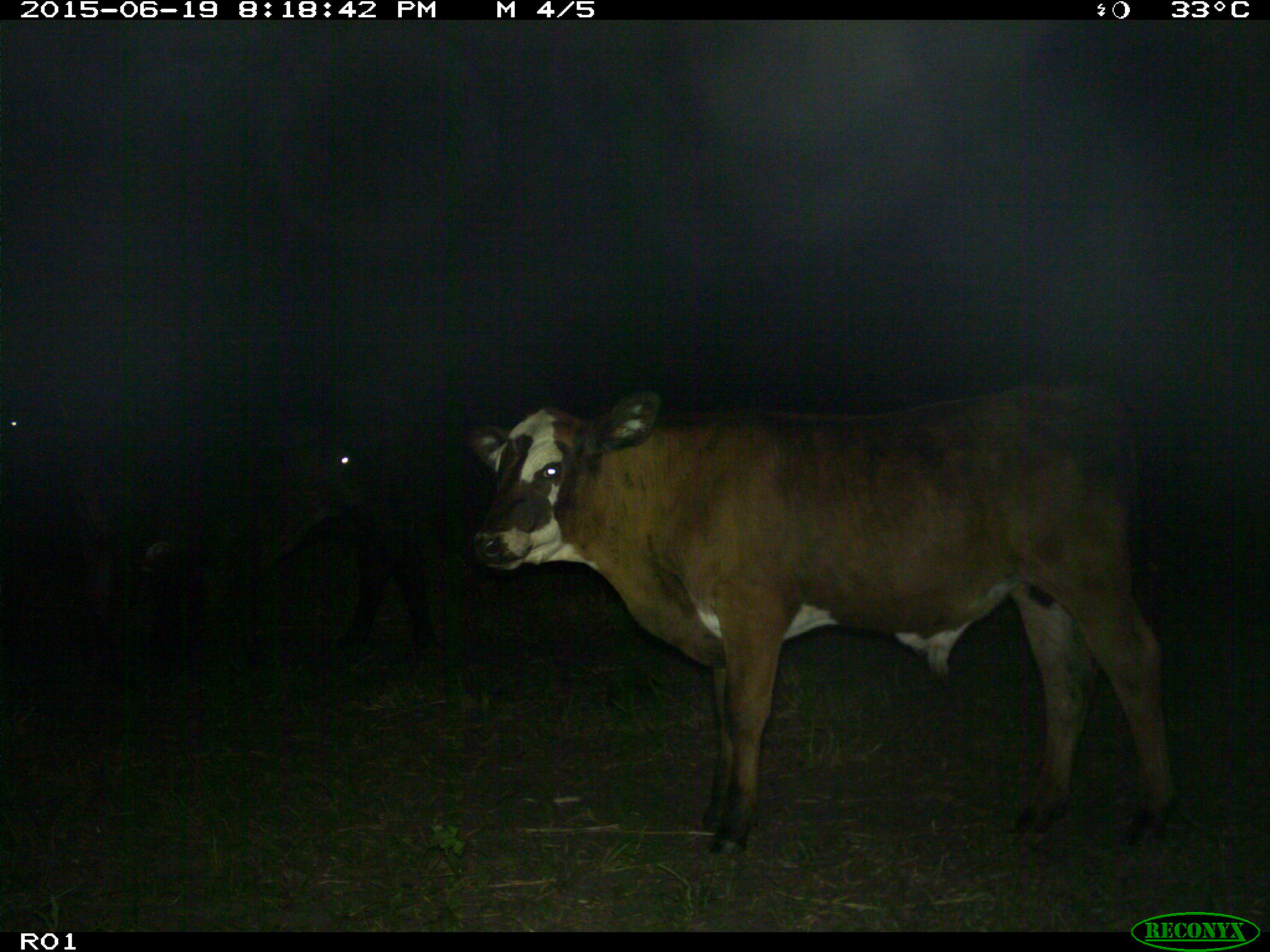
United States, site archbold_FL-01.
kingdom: Animalia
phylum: Chordata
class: Mammalia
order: Artiodactyla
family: Bovidae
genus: Bos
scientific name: Bos taurus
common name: domestic cow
Bos taurus (domestic cow).